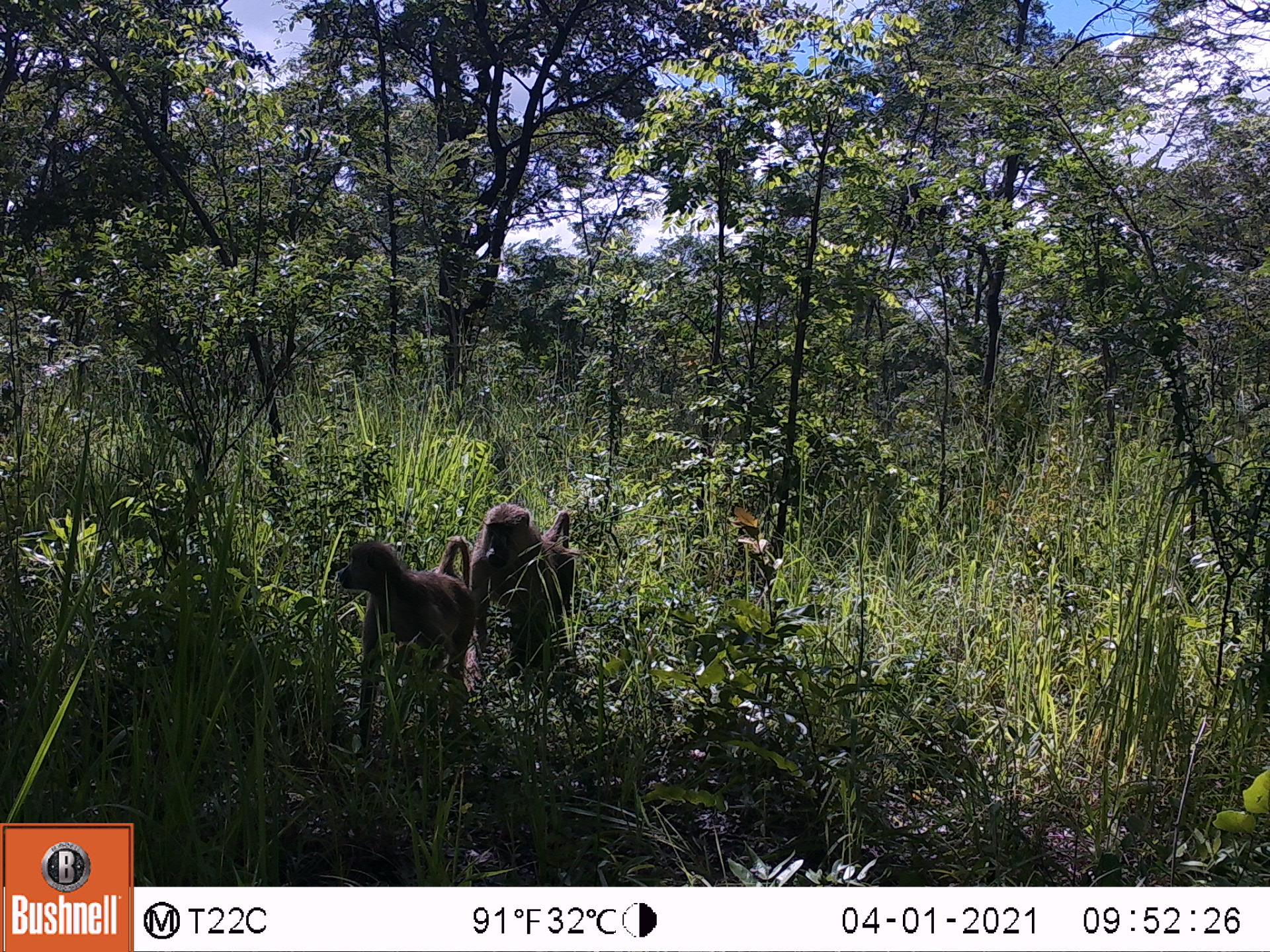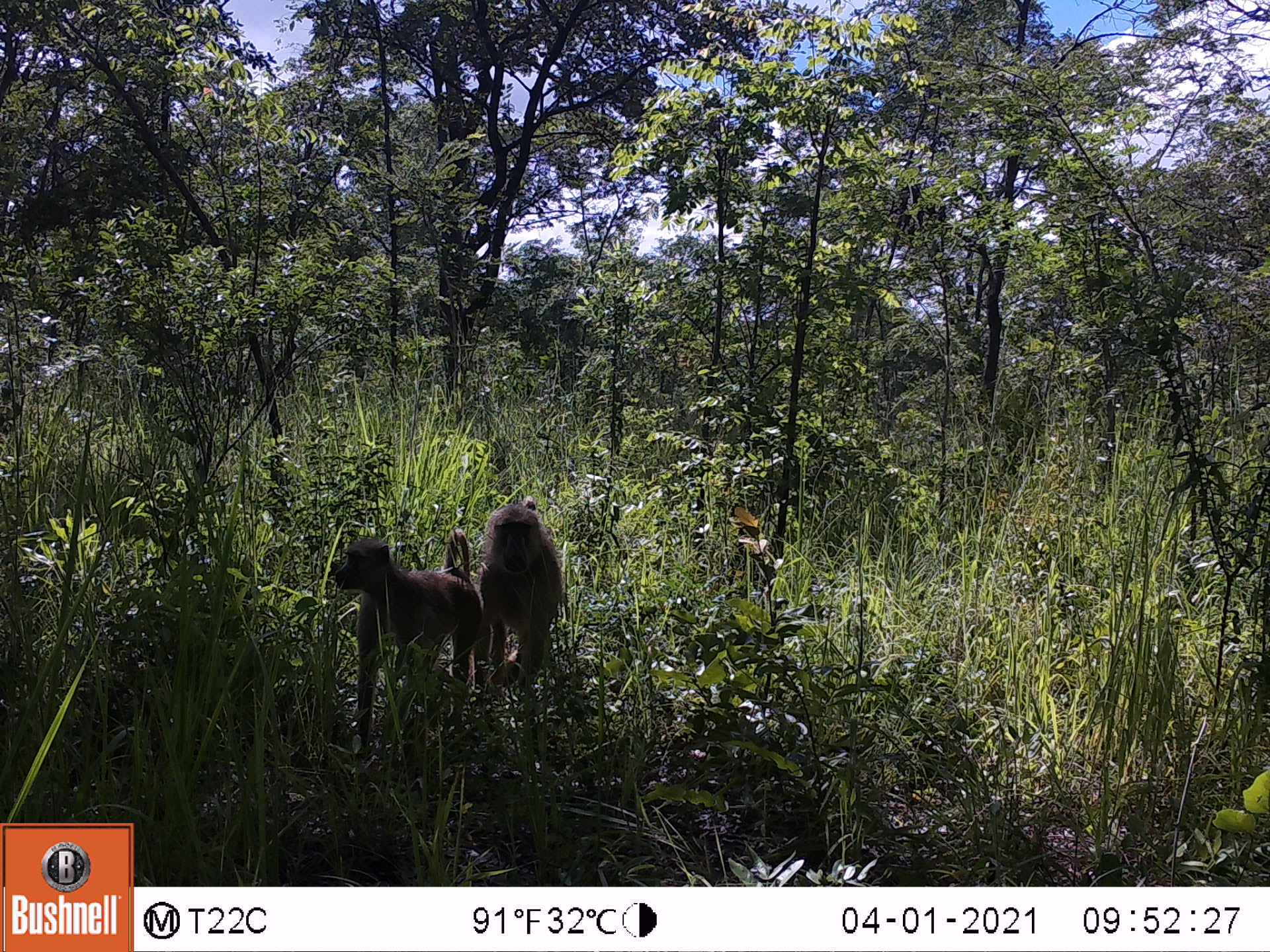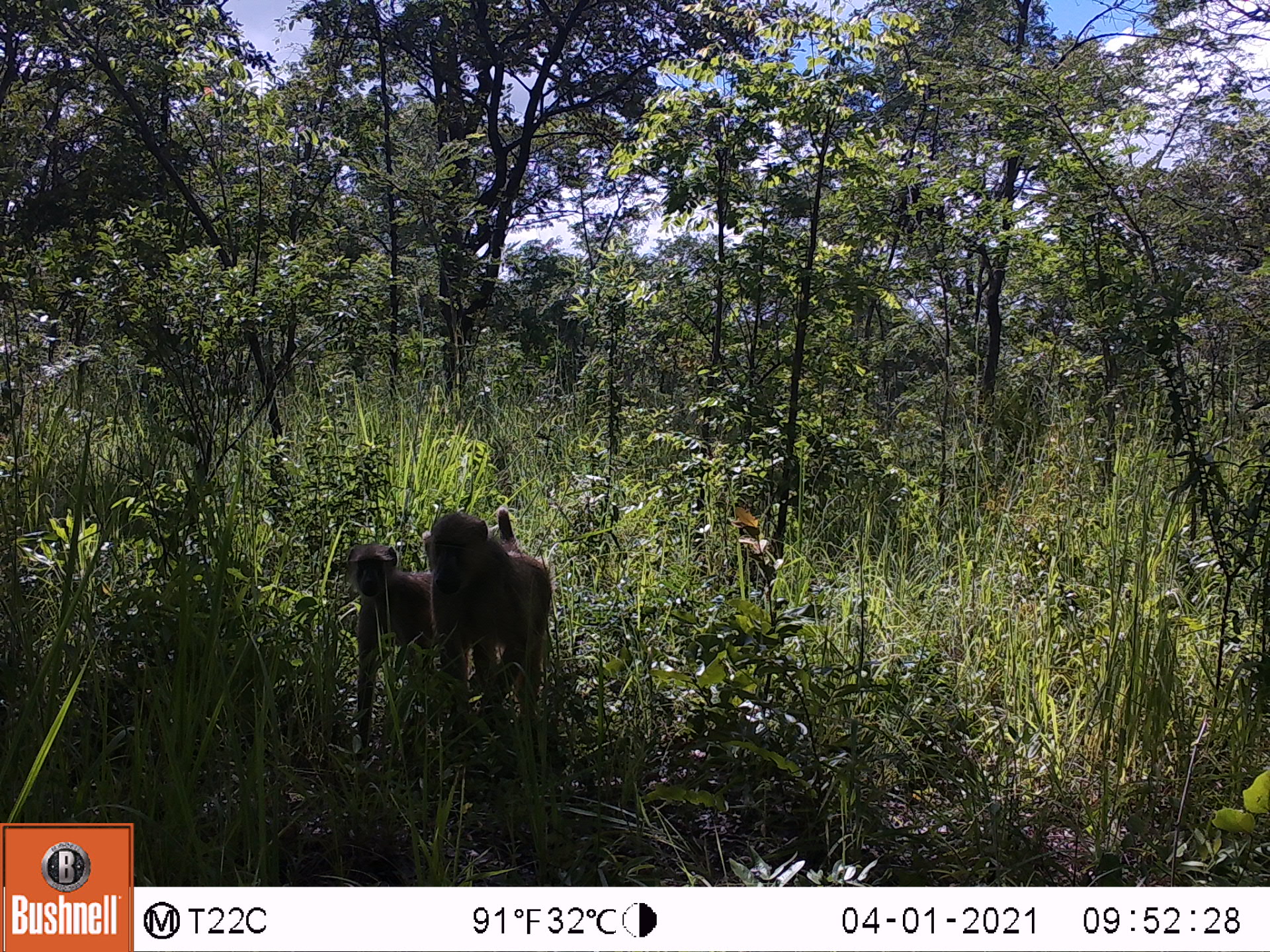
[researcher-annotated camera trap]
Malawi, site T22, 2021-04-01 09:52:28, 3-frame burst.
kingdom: Animalia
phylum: Chordata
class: Mammalia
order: Primates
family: Cercopithecidae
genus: Papio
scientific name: Papio cynocephalus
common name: yellow baboon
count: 2